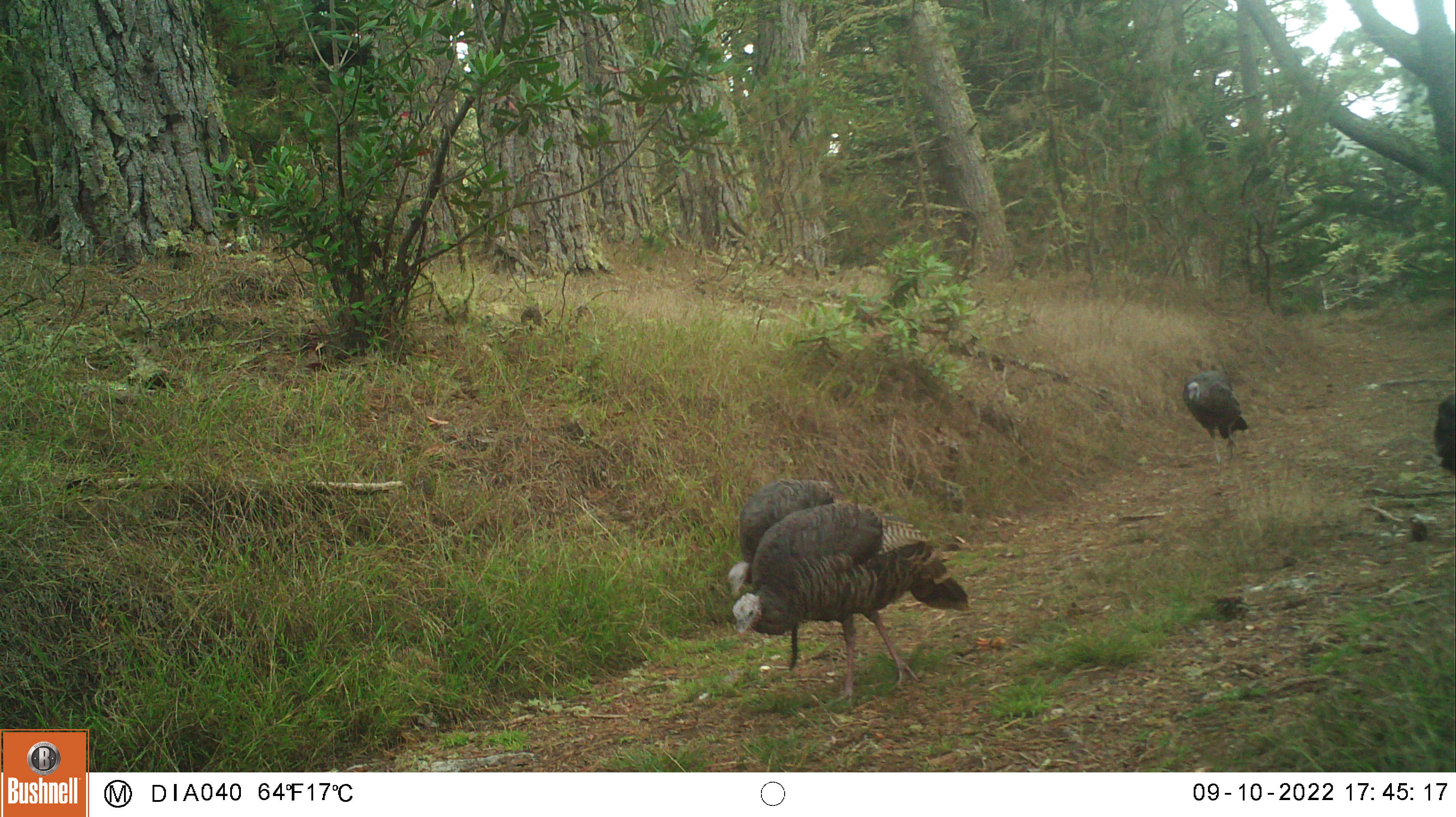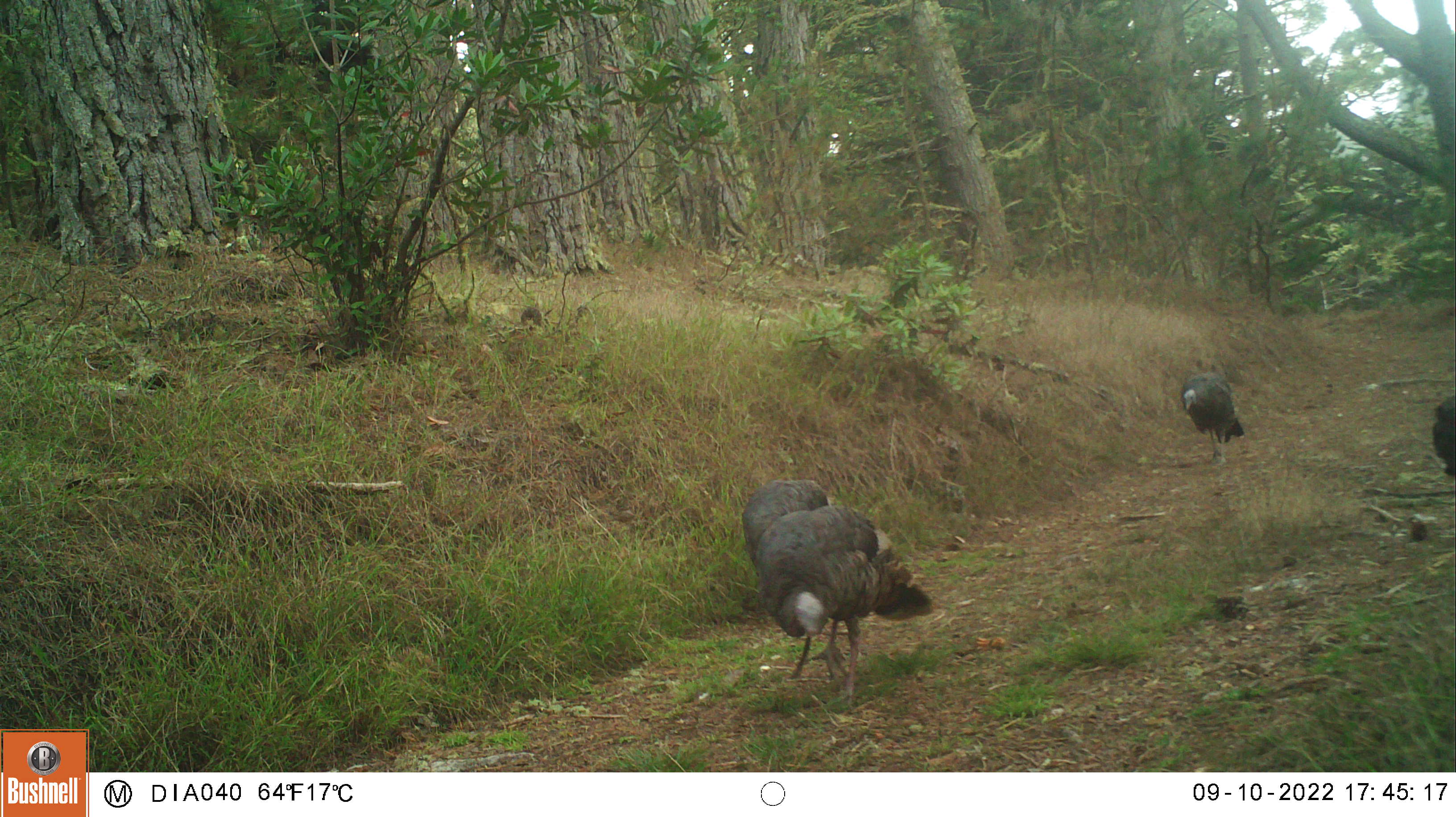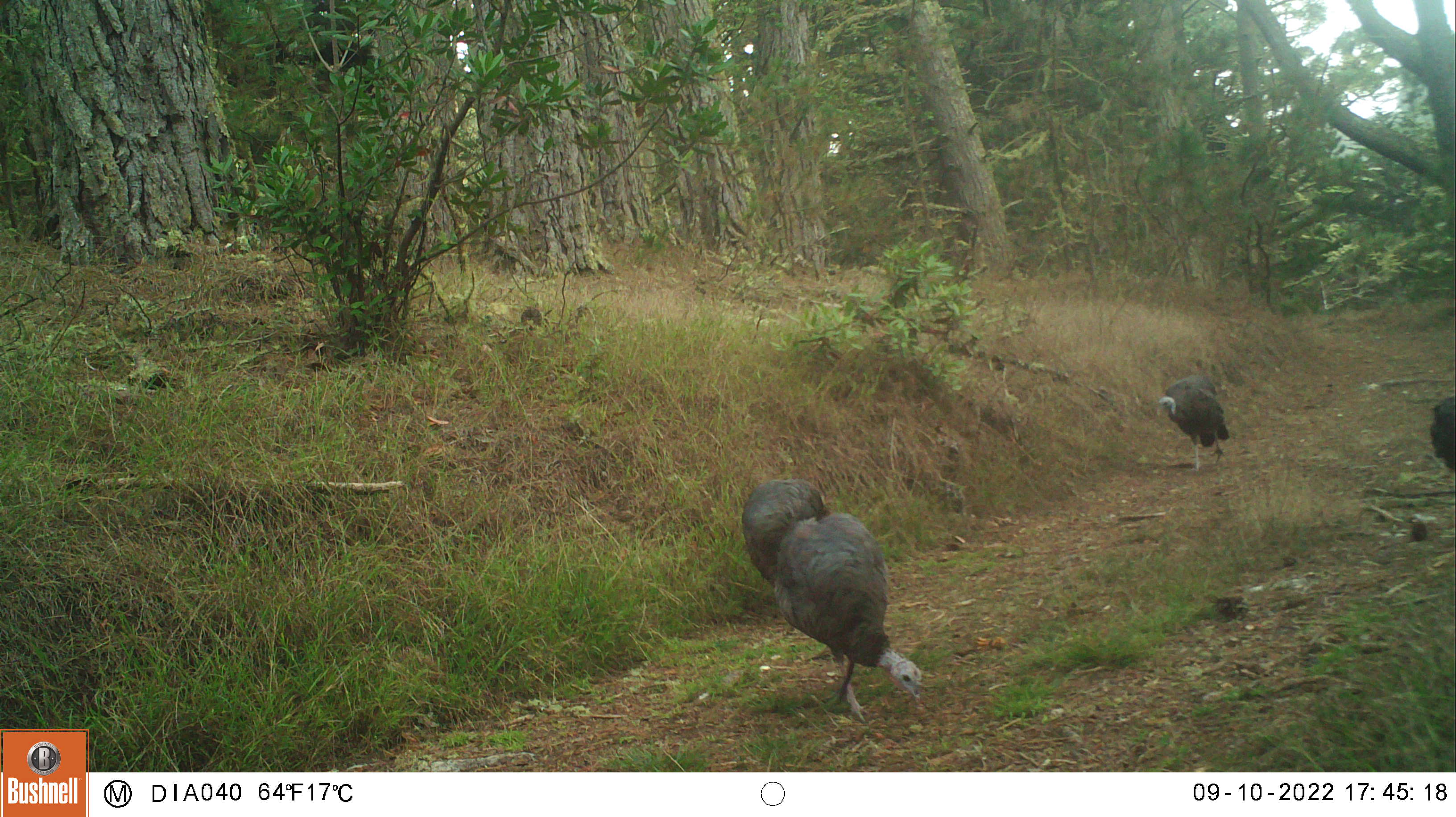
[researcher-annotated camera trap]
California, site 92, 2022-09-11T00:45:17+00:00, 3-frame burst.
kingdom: Animalia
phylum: Chordata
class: Aves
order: Galliformes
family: Phasianidae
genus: Meleagris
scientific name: Meleagris gallopavo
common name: turkey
Turkey (Meleagris gallopavo).